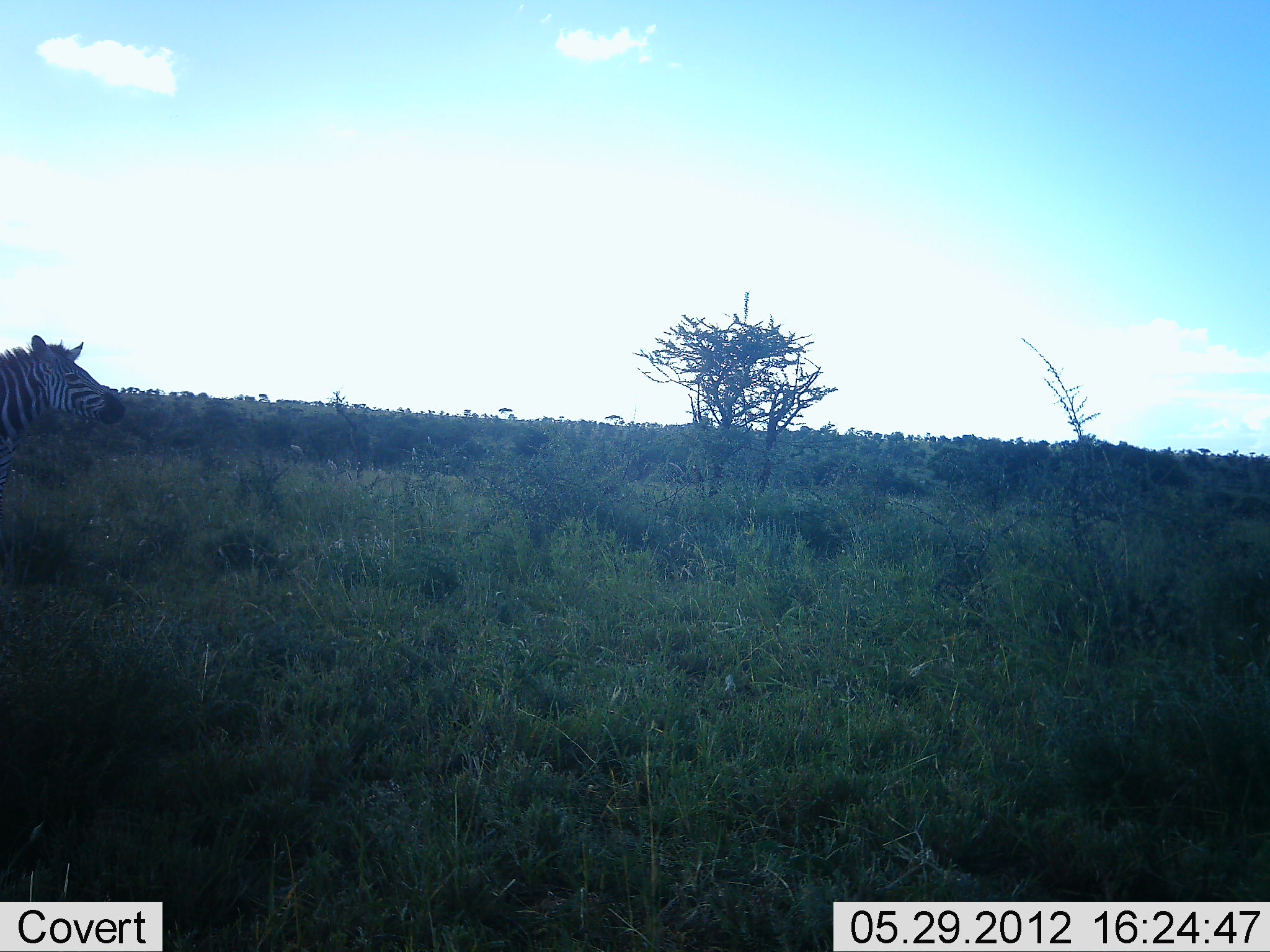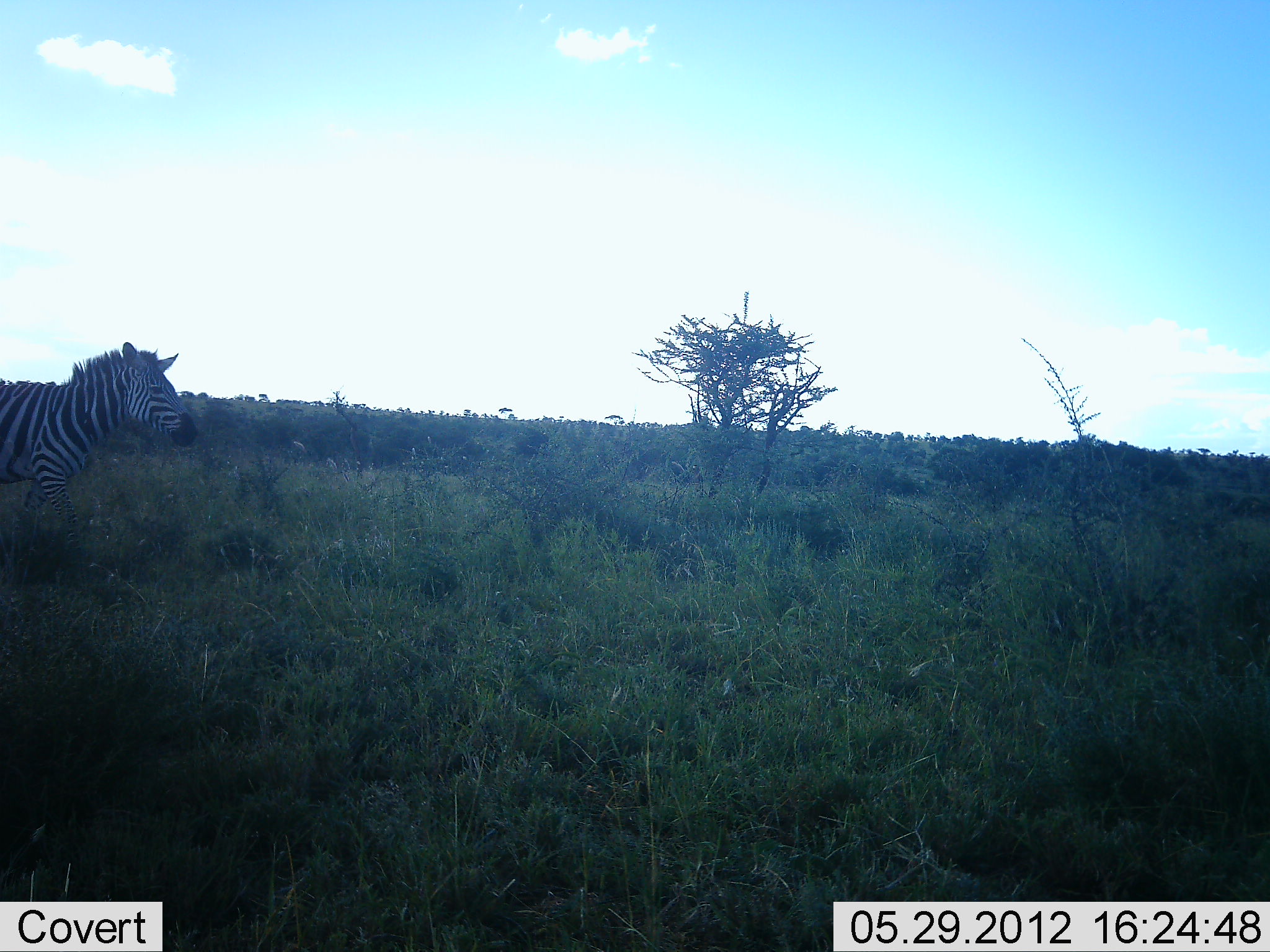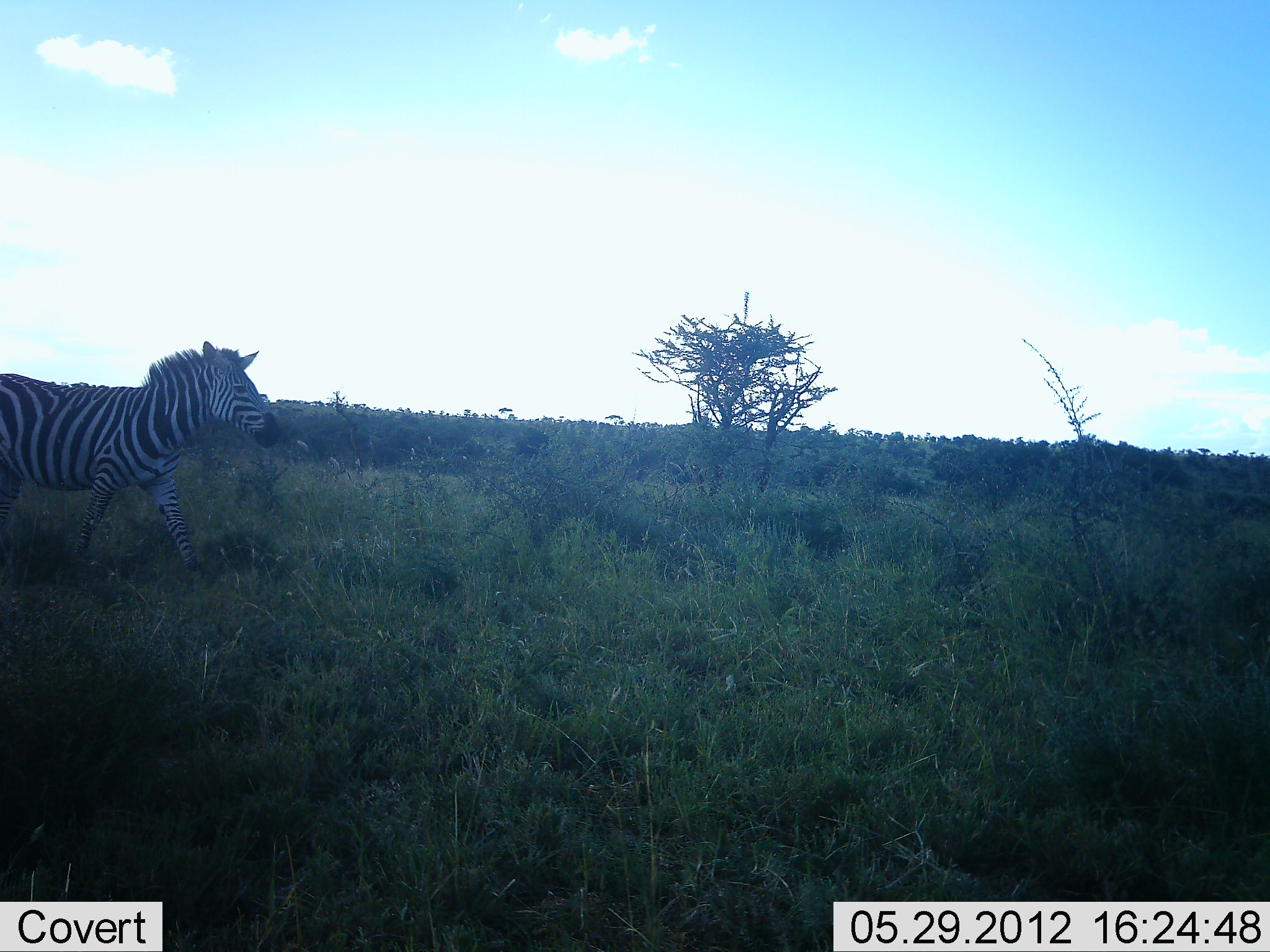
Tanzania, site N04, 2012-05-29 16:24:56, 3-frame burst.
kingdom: Animalia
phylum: Chordata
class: Mammalia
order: Perissodactyla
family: Equidae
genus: Equus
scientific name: Equus quagga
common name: plains zebra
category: zebra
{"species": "zebra (plains zebra) (Equus quagga)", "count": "1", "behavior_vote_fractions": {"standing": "0%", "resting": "0%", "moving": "100%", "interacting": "0%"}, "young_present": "0%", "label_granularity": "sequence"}